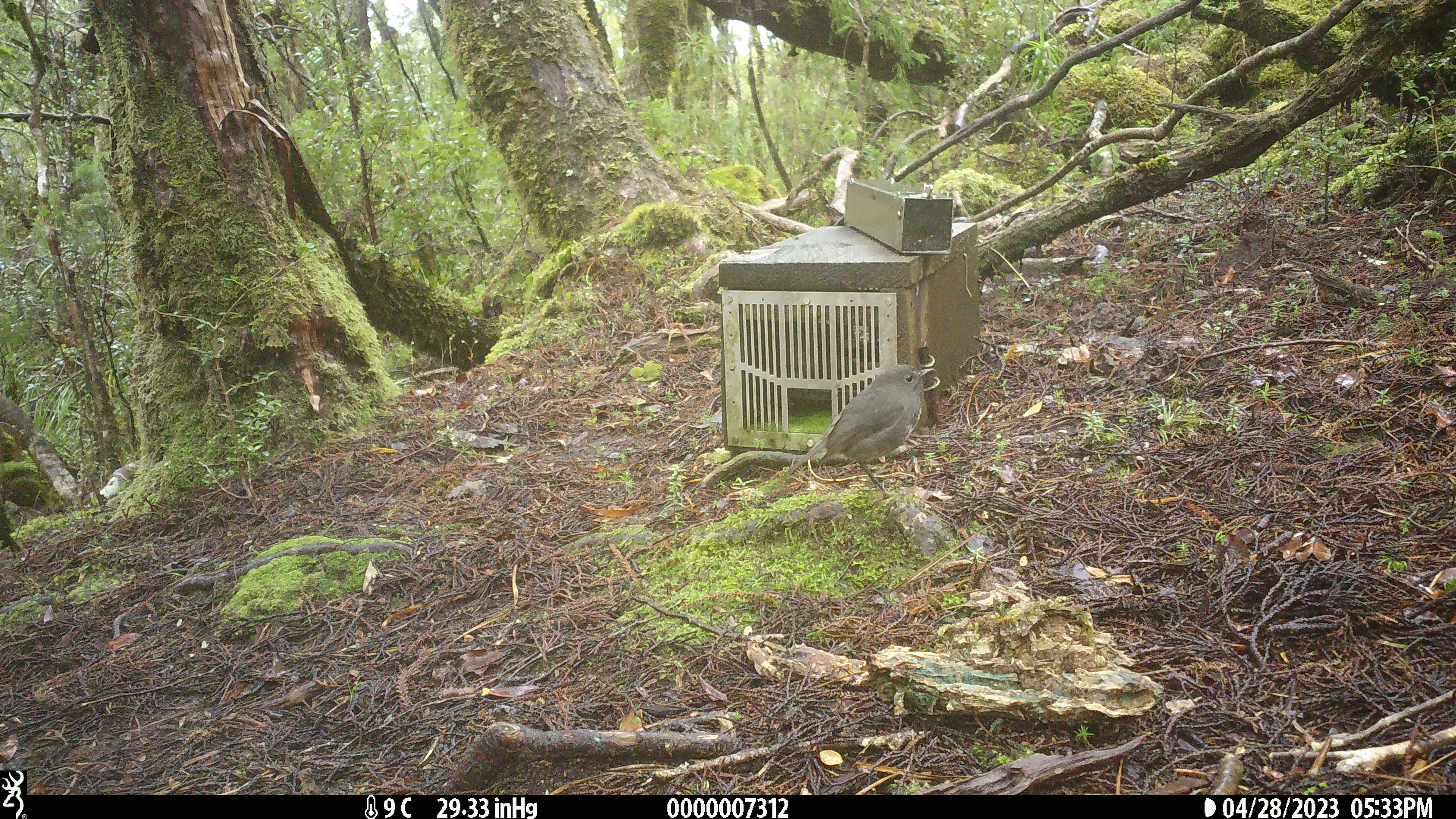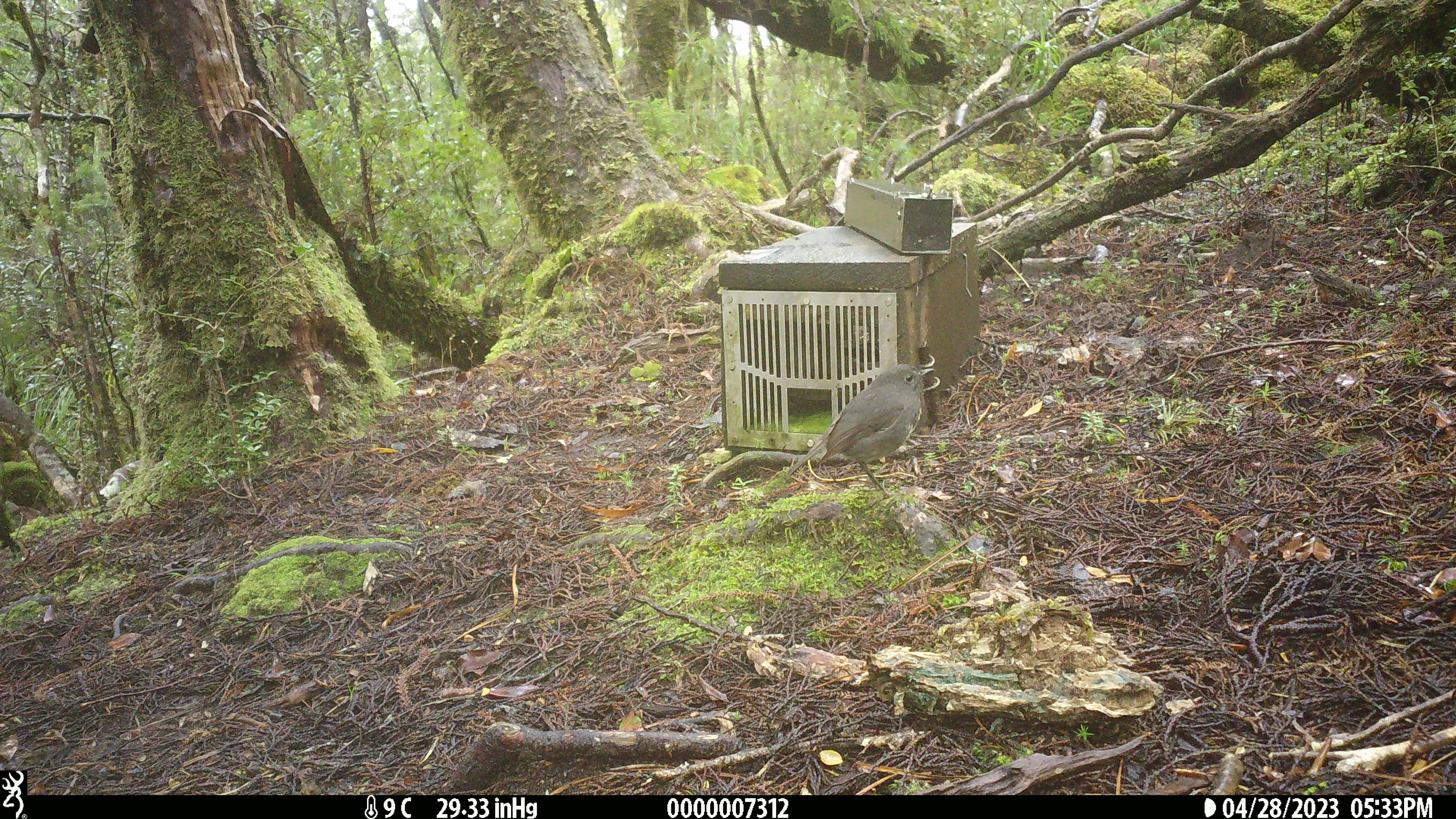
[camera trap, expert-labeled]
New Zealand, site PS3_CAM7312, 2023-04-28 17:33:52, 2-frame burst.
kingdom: Animalia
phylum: Chordata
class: Aves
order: Passeriformes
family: Petroicidae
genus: Petroica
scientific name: Petroica australis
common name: new zealand robin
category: robin